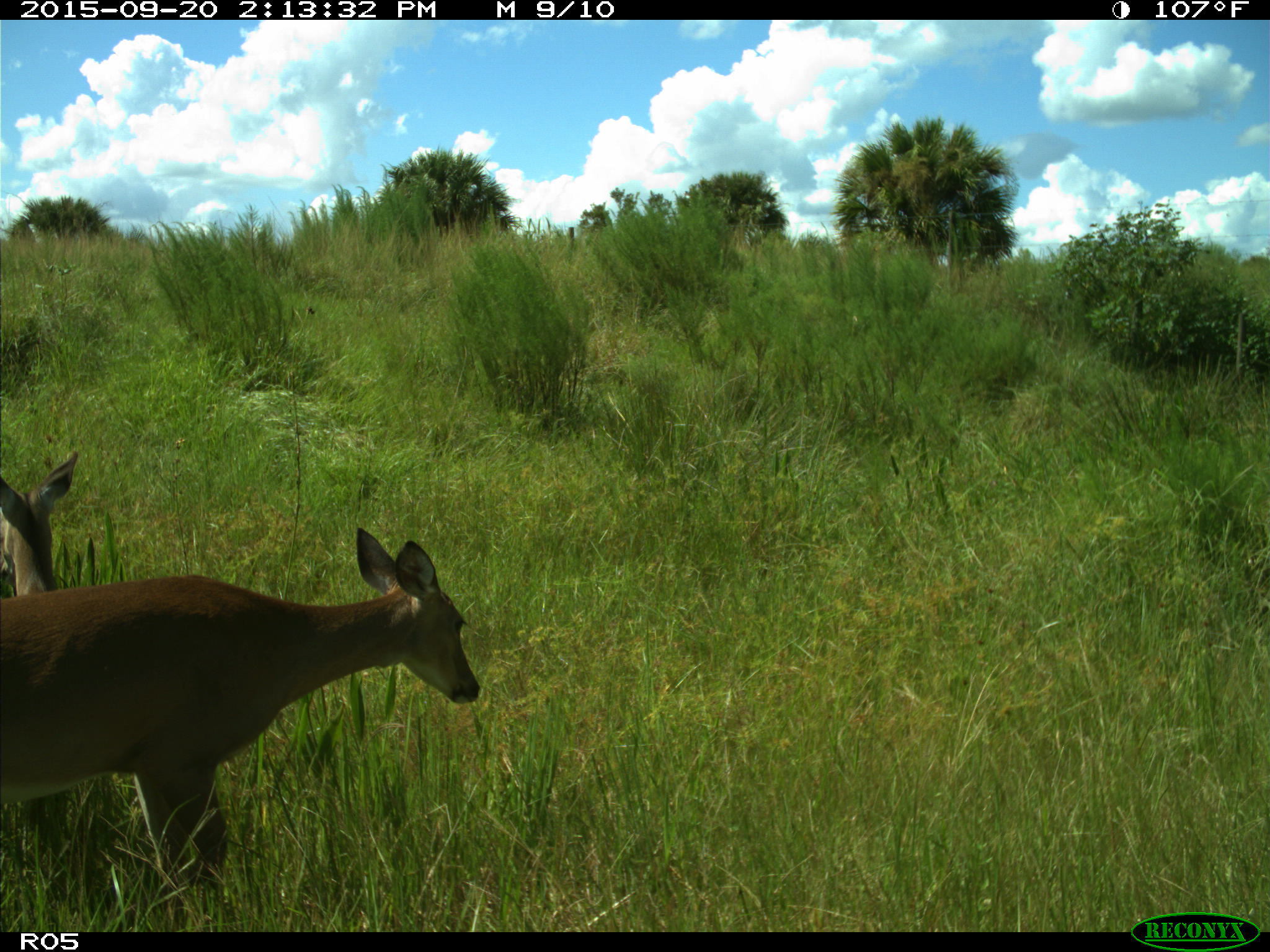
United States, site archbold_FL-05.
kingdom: Animalia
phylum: Chordata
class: Mammalia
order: Artiodactyla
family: Cervidae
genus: Odocoileus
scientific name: Odocoileus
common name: deer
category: unidentified deer